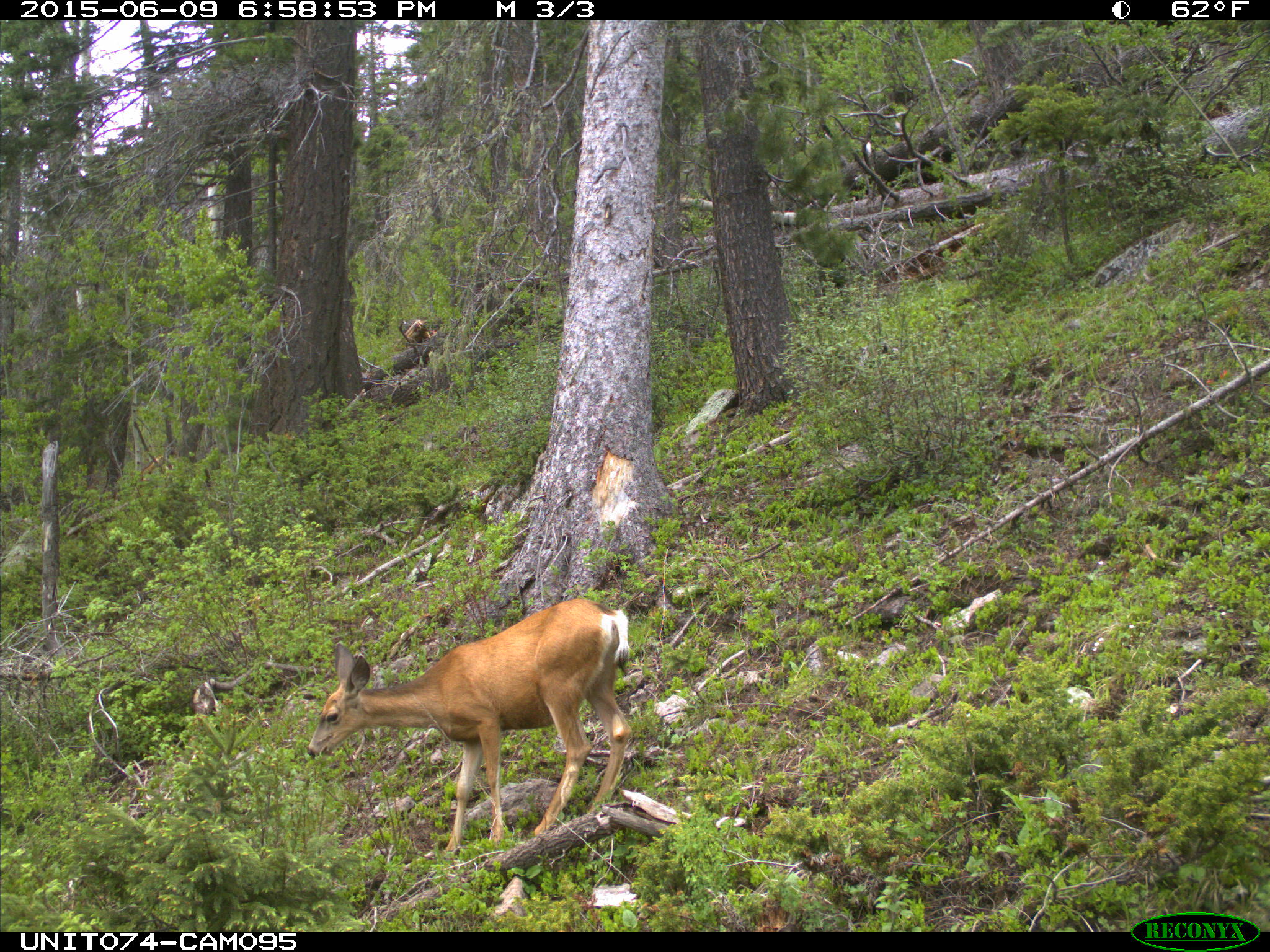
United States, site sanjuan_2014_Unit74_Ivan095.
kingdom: Animalia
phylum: Chordata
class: Mammalia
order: Artiodactyla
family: Cervidae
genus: Odocoileus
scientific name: Odocoileus hemionus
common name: mule deer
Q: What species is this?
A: Odocoileus hemionus (mule deer).